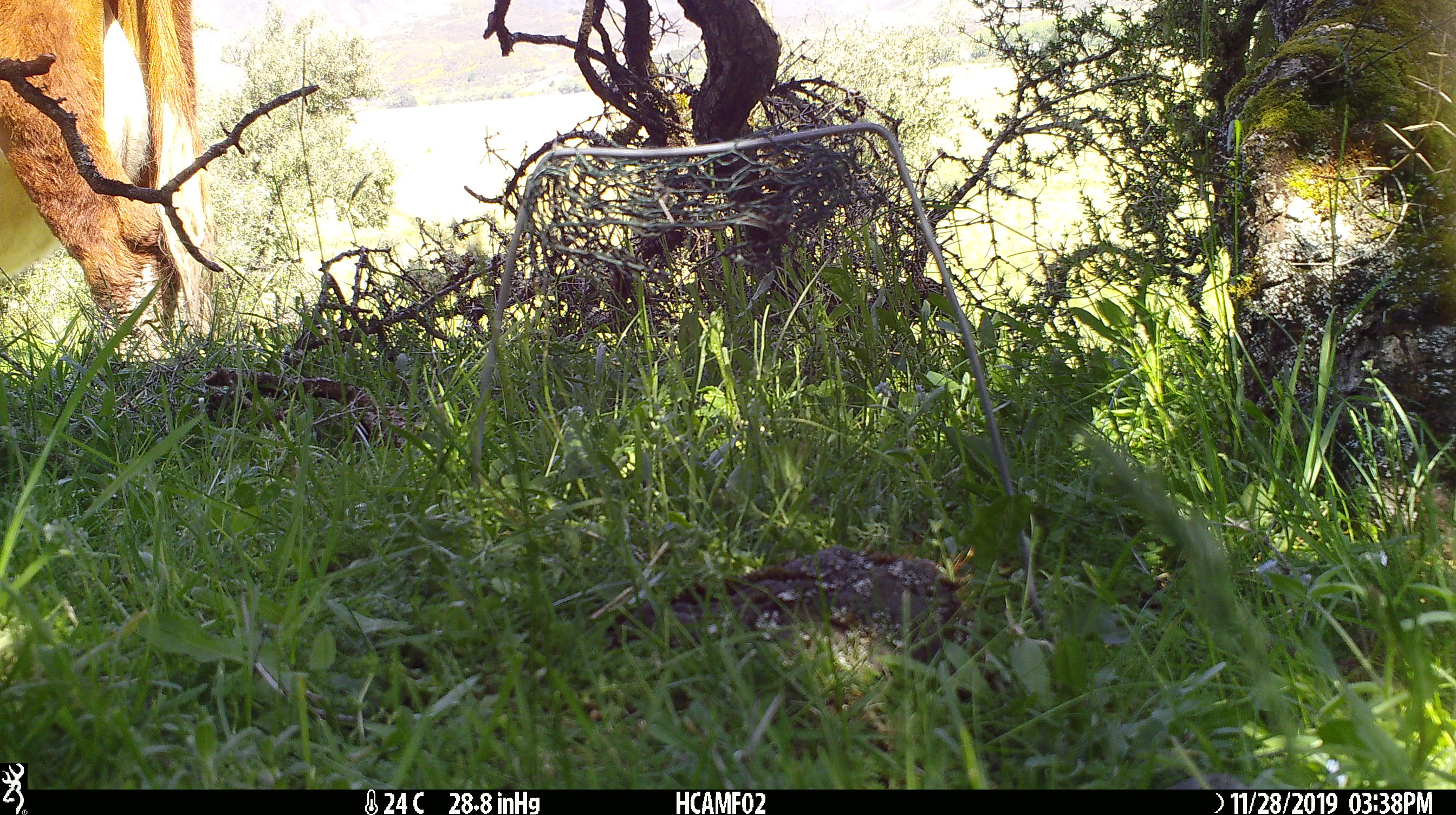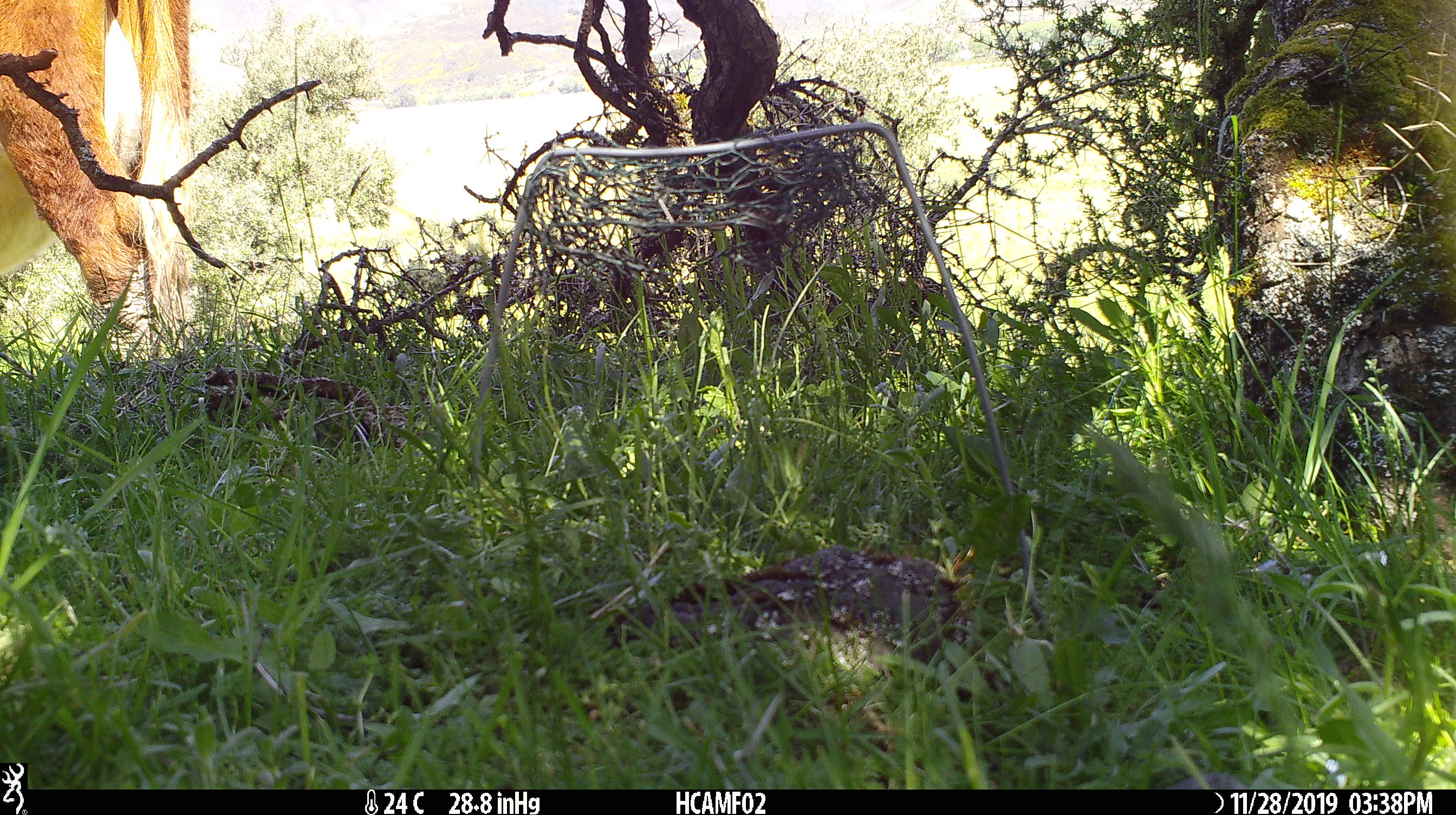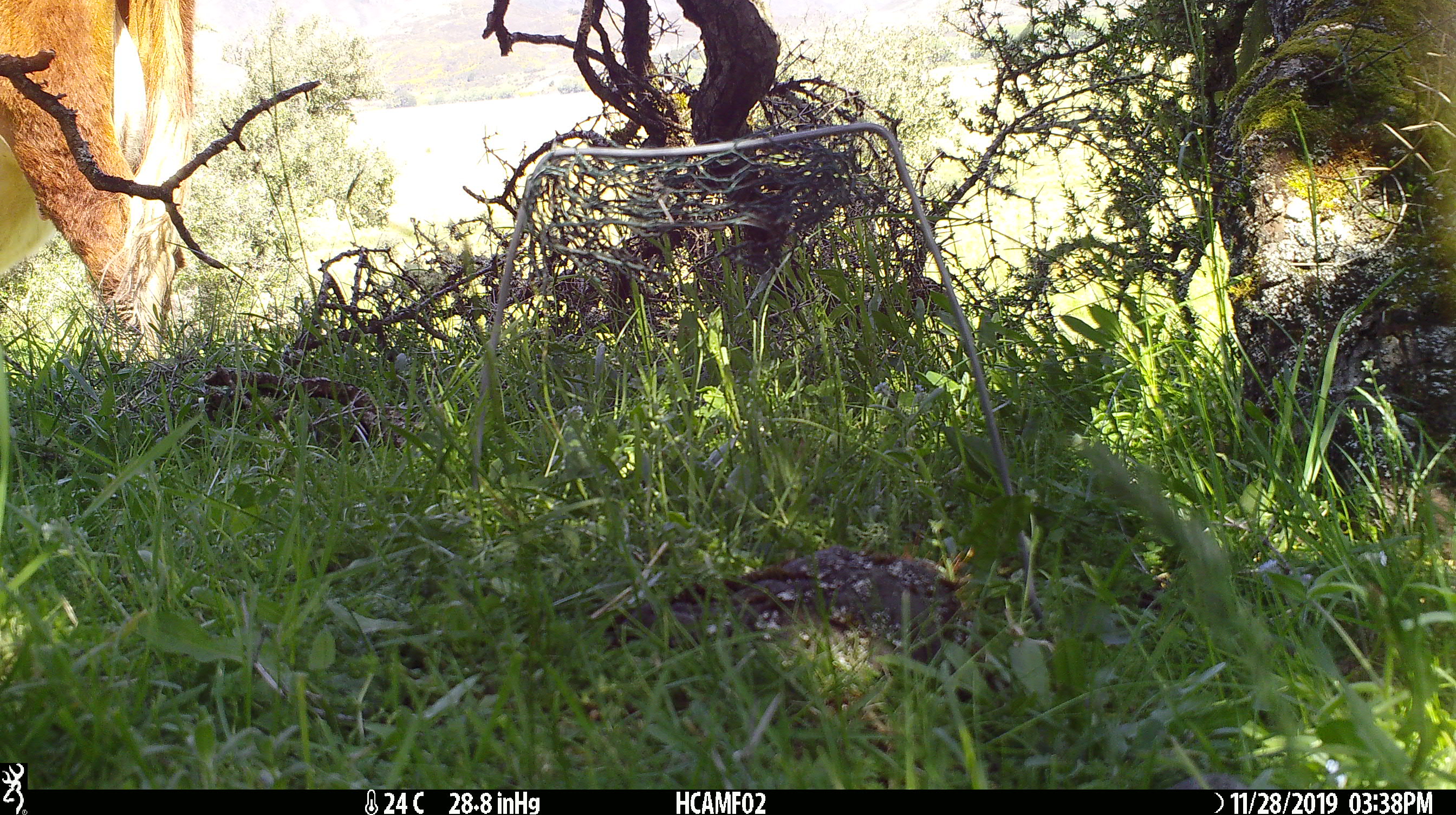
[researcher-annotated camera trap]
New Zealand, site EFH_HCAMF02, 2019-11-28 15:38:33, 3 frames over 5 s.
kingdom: Animalia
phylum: Chordata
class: Mammalia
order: Artiodactyla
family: Bovidae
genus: Bos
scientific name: Bos taurus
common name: domestic cow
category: cow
Cow (domestic cow) (Bos taurus).